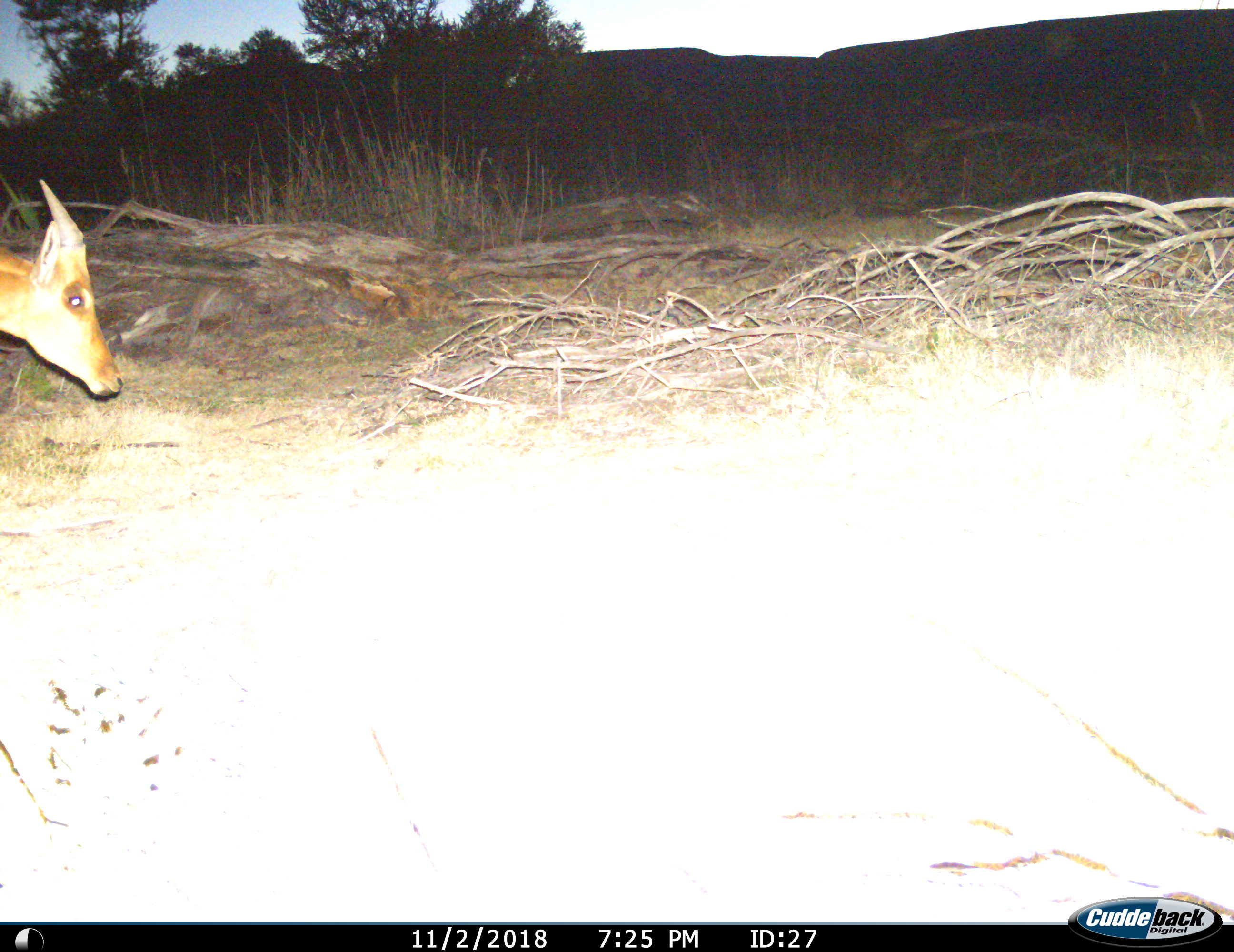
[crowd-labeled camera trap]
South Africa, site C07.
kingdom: Animalia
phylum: Chordata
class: Mammalia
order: Artiodactyla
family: Bovidae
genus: Alcelaphus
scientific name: Alcelaphus buselaphus caama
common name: red hartebeest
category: hartebeestred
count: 1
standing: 60%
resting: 0%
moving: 60%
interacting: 0%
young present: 60%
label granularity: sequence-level